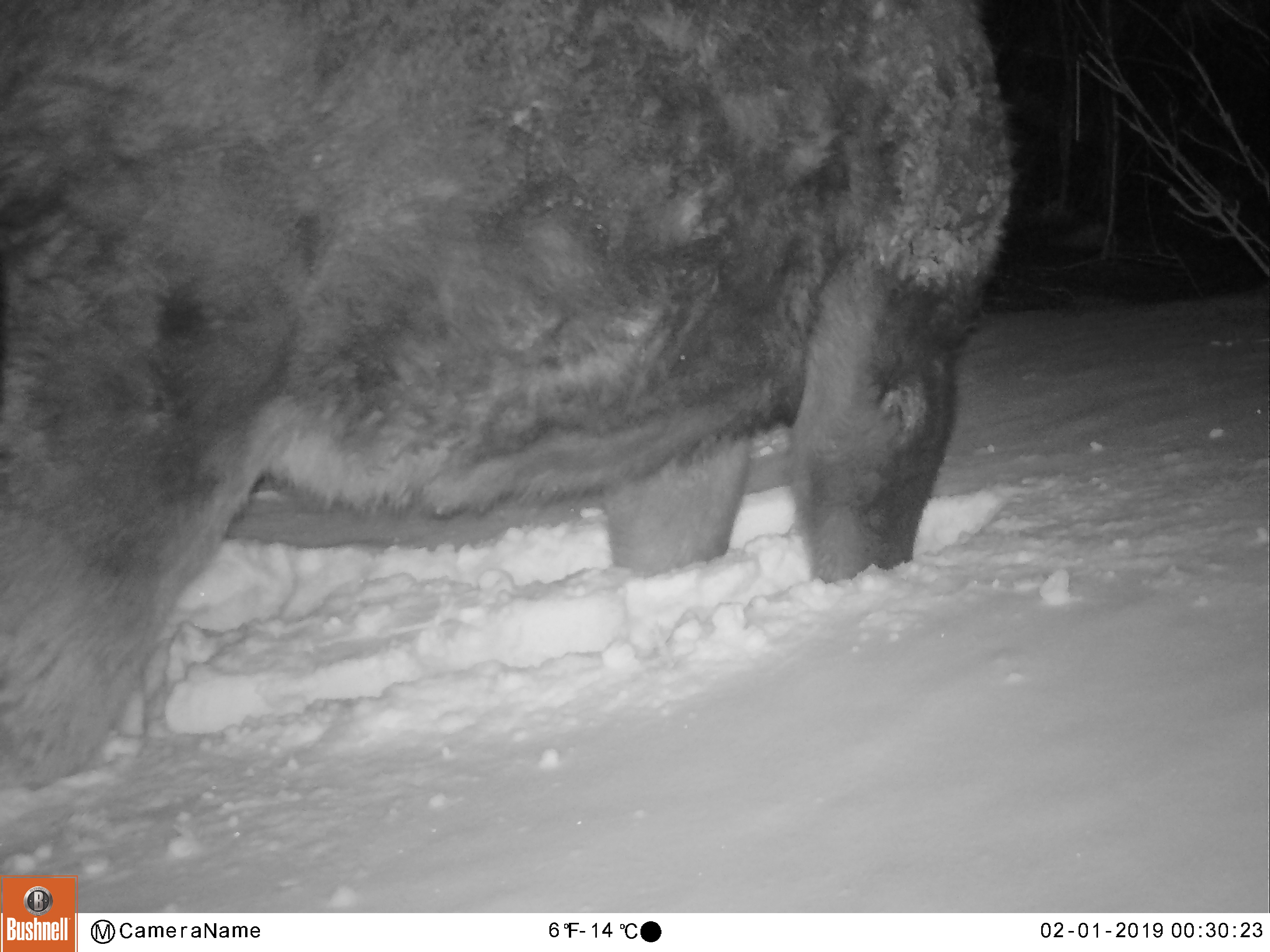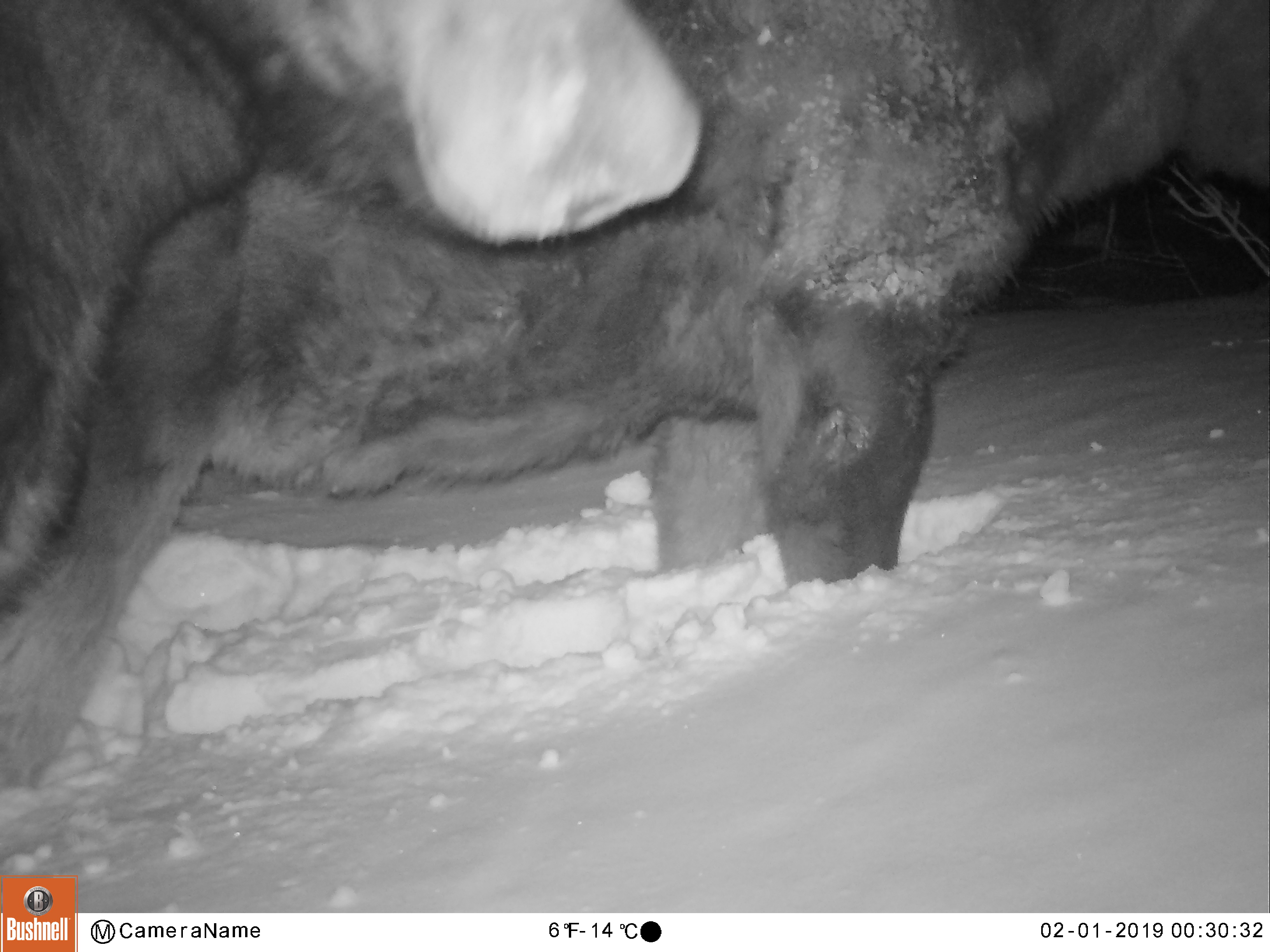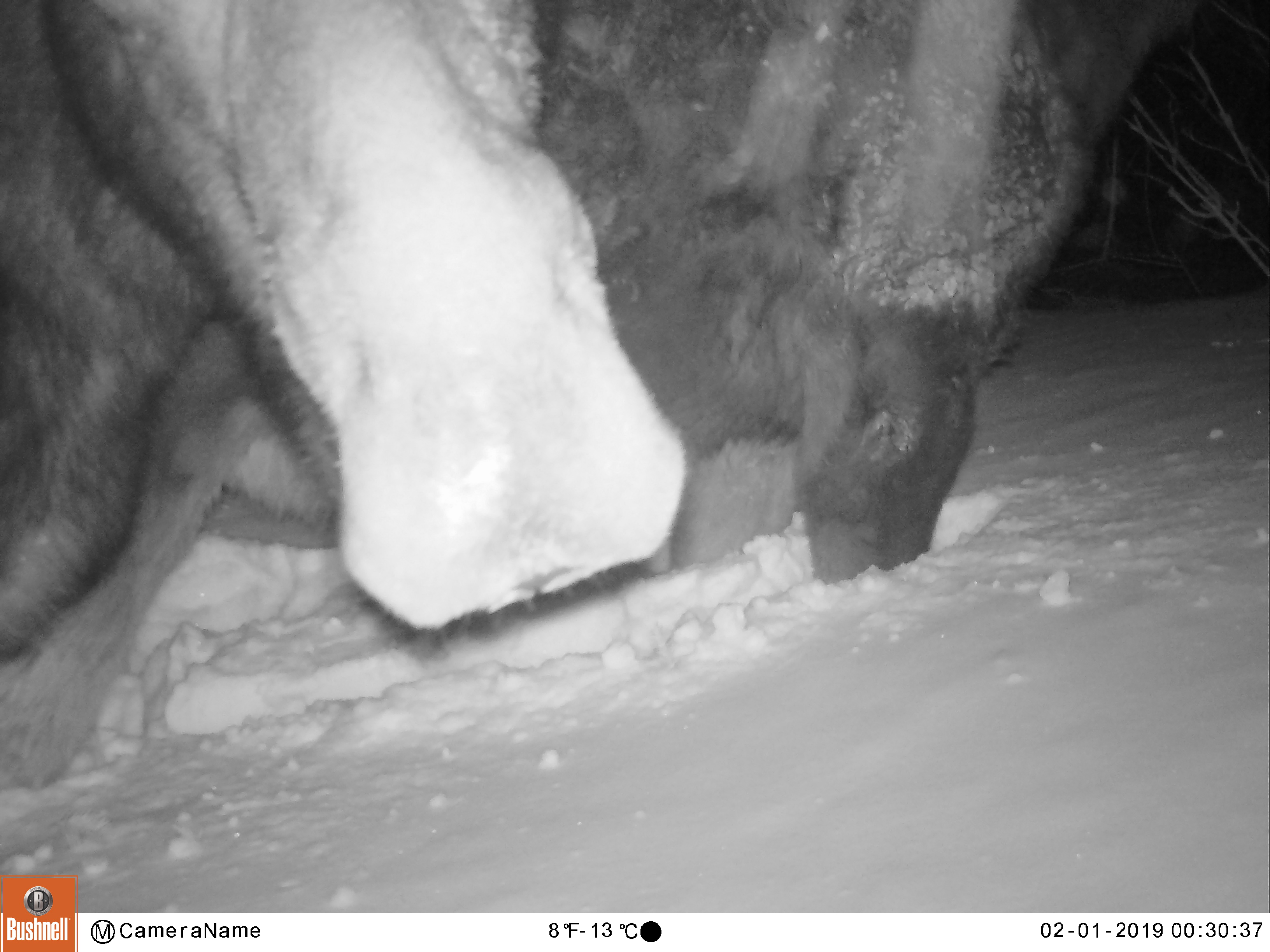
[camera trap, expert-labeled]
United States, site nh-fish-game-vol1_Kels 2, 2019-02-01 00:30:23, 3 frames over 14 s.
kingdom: Animalia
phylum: Chordata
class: Mammalia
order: Artiodactyla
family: Cervidae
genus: Alces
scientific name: Alces alces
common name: moose